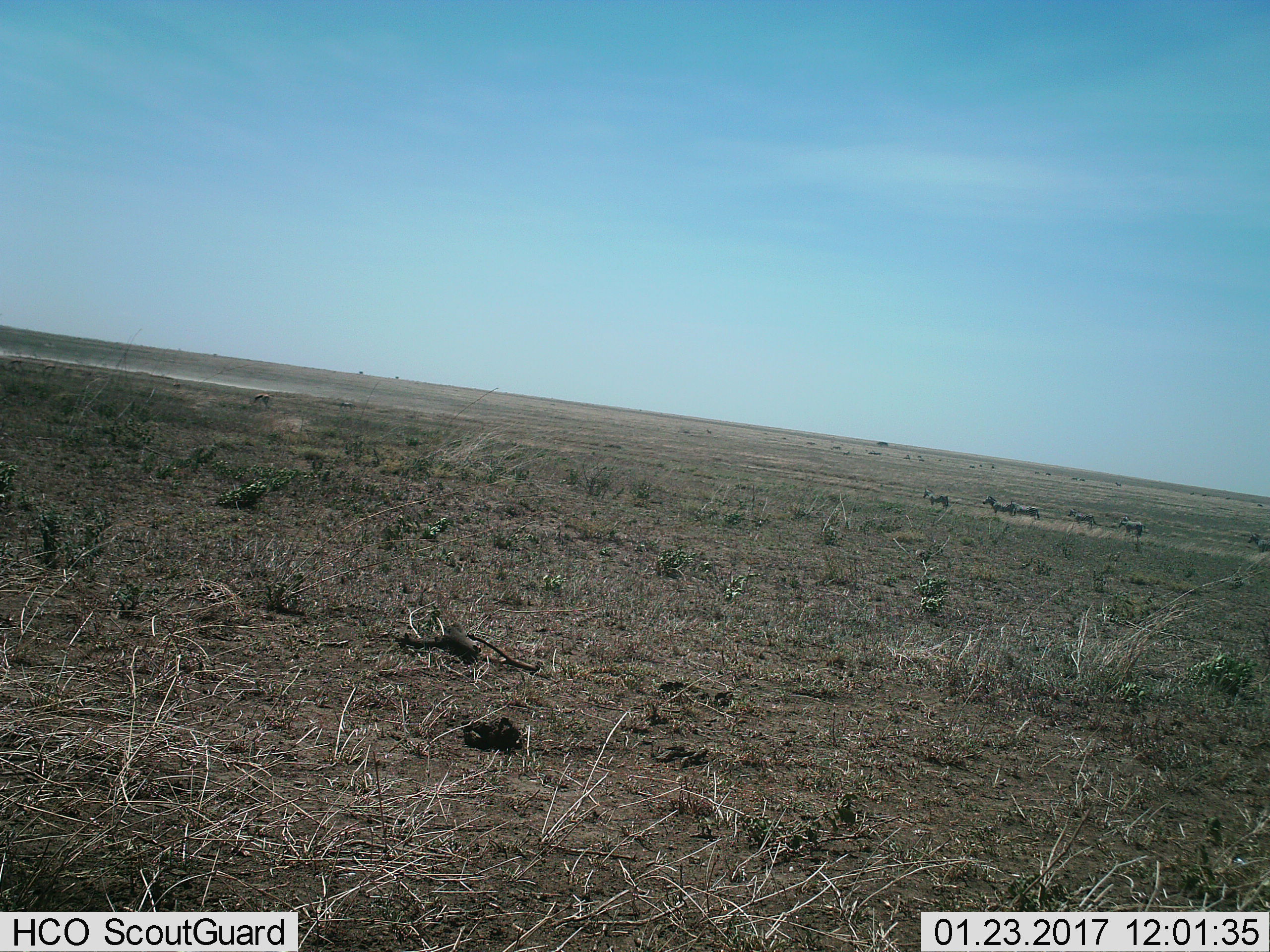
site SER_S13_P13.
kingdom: Animalia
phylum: Chordata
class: Mammalia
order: Perissodactyla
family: Equidae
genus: Equus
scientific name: Equus quagga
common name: plains zebra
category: zebraplains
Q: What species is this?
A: Zebraplains (plains zebra) (Equus quagga).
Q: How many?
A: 6.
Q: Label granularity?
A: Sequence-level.